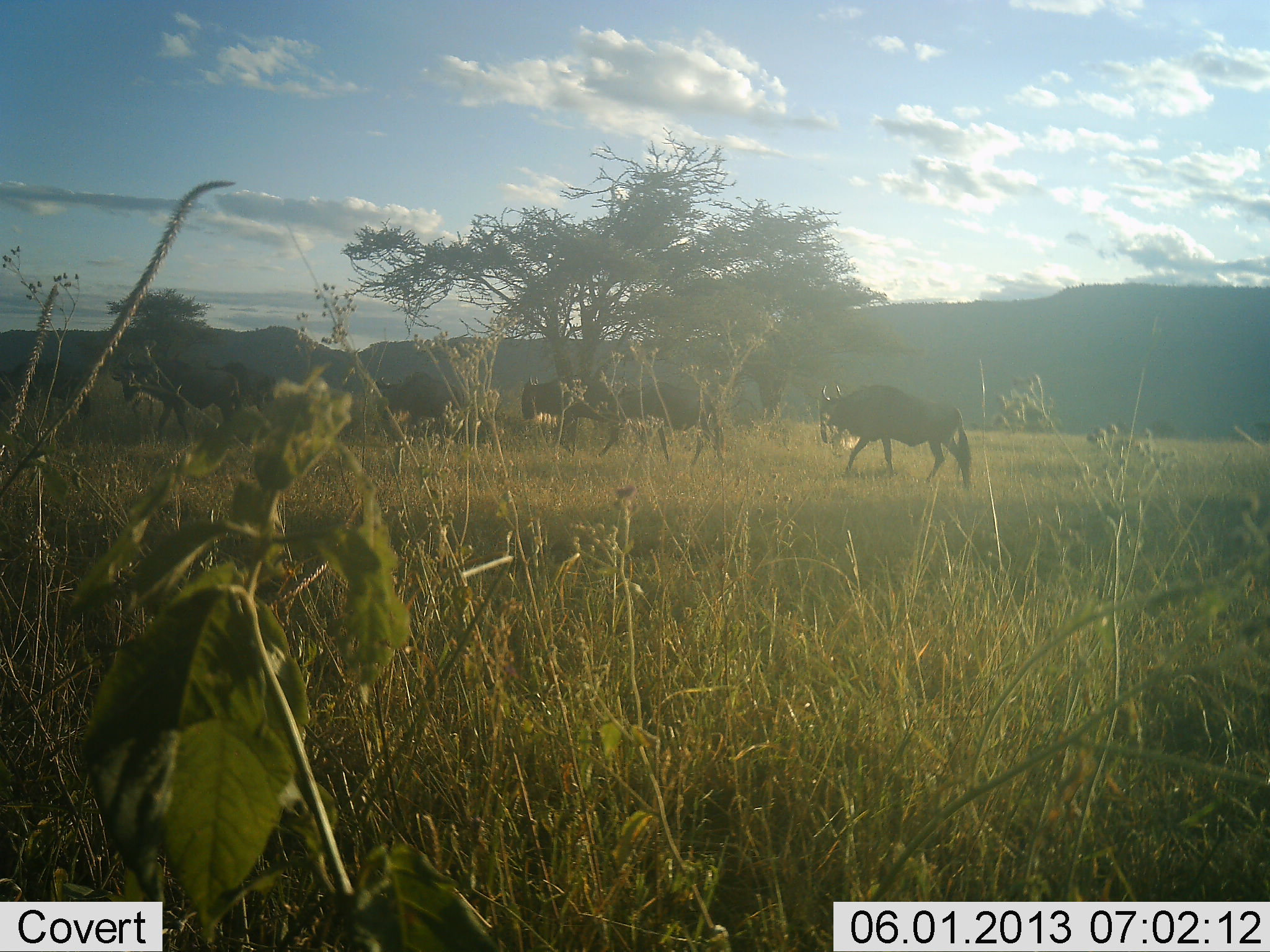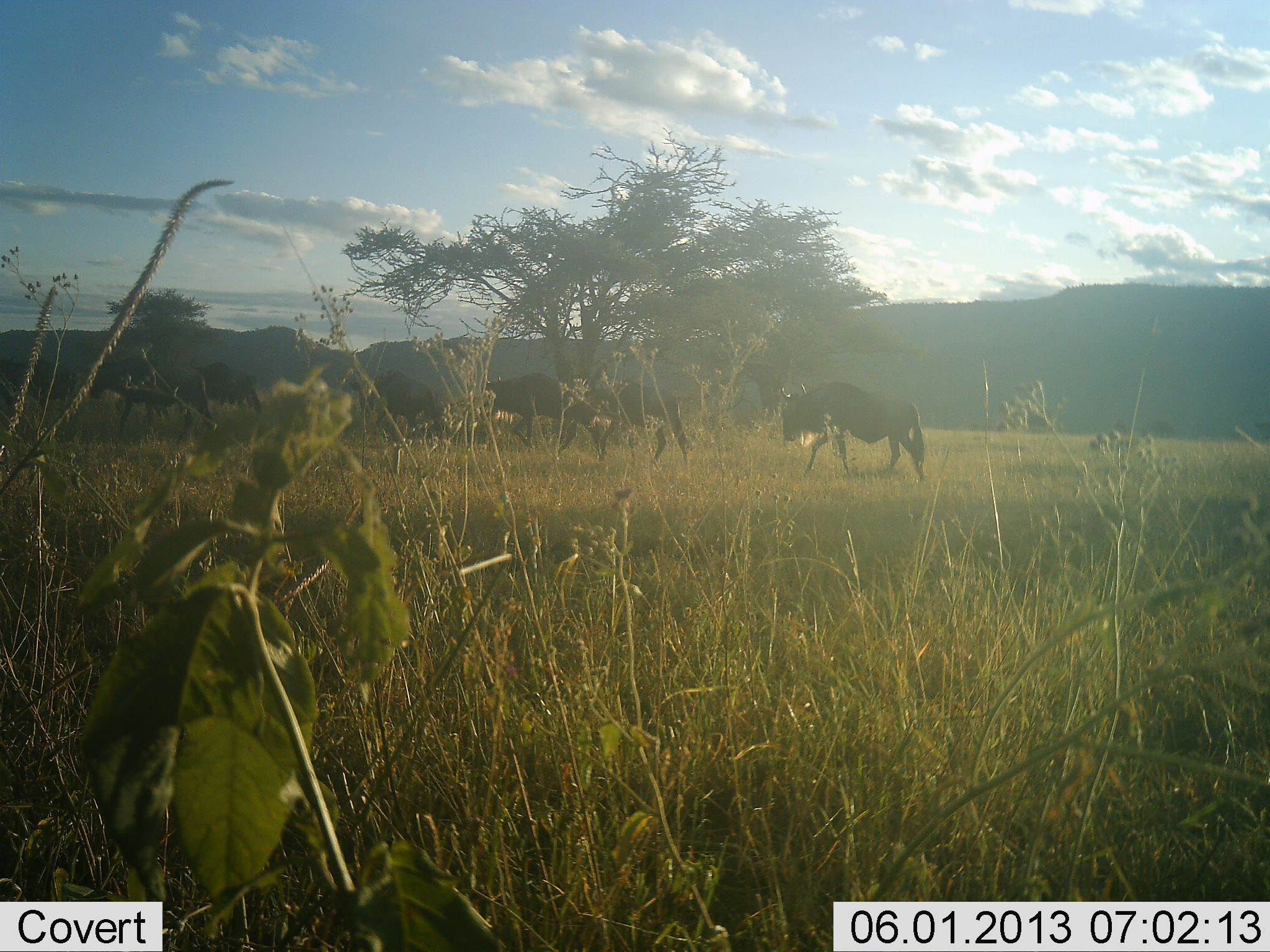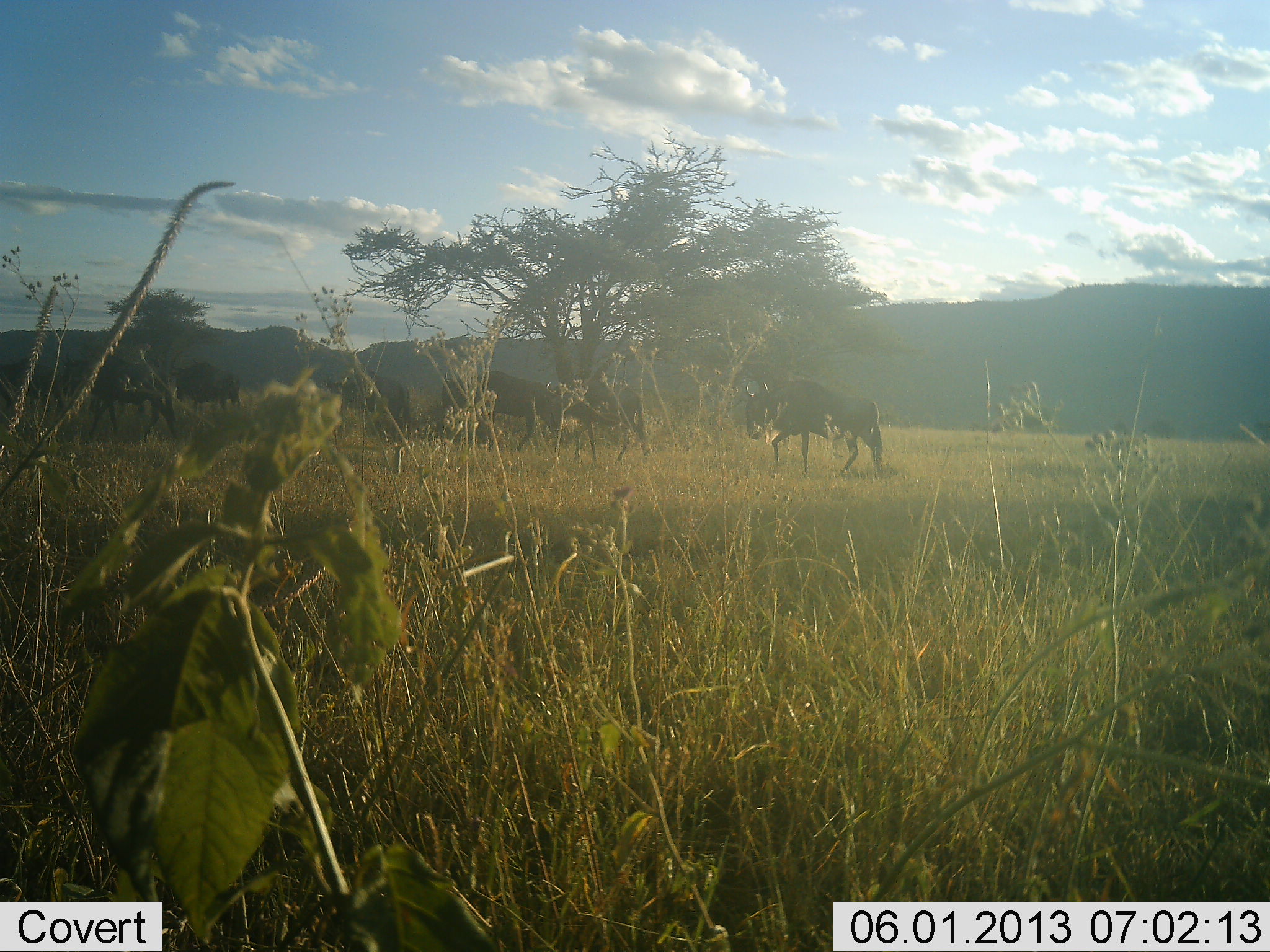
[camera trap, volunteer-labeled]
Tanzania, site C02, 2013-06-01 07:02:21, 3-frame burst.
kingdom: Animalia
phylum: Chordata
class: Mammalia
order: Artiodactyla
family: Bovidae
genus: Connochaetes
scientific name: Connochaetes taurinus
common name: blue wildebeest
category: wildebeest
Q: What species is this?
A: Wildebeest (blue wildebeest) (Connochaetes taurinus).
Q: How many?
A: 7.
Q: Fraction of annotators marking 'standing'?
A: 0%.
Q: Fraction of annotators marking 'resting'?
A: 0%.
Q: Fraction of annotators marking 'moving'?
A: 100%.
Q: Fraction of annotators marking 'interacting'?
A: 0%.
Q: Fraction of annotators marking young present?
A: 0%.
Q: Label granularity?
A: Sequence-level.